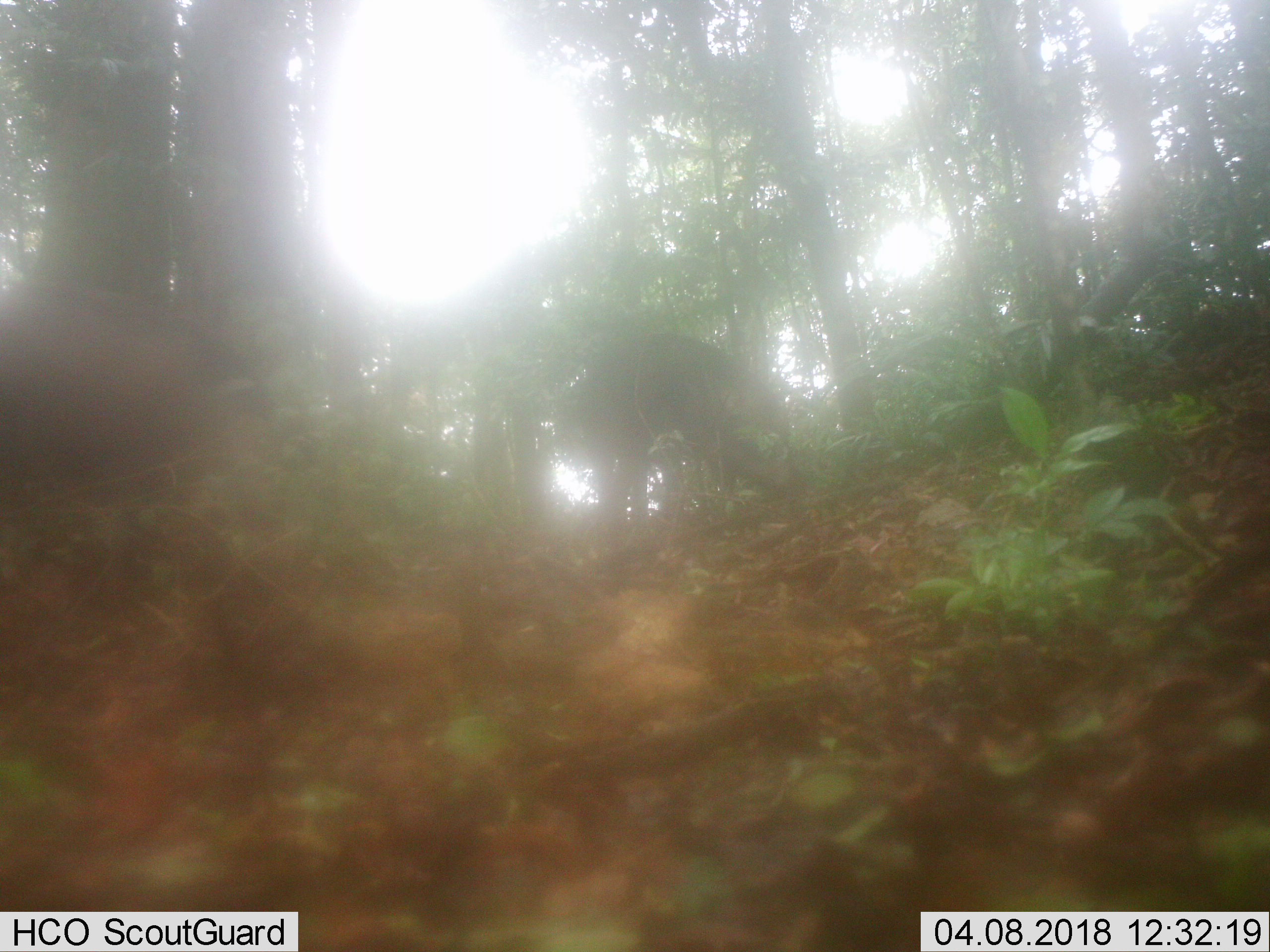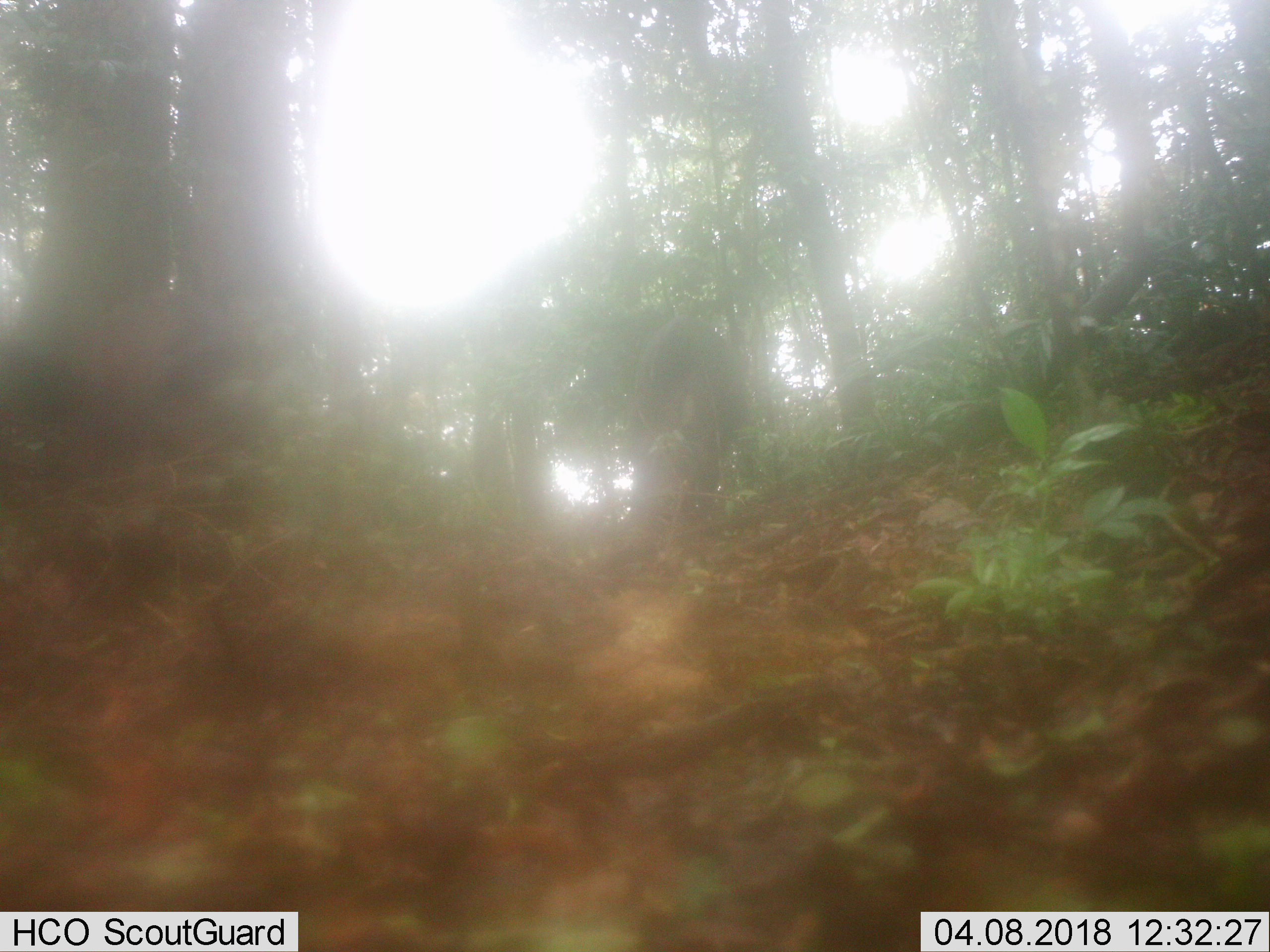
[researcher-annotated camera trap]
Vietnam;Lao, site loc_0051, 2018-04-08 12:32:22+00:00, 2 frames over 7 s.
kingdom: Animalia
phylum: Chordata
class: Mammalia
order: Artiodactyla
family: Suidae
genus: Sus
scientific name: Sus scrofa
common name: eurasian wild pig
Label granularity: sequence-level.